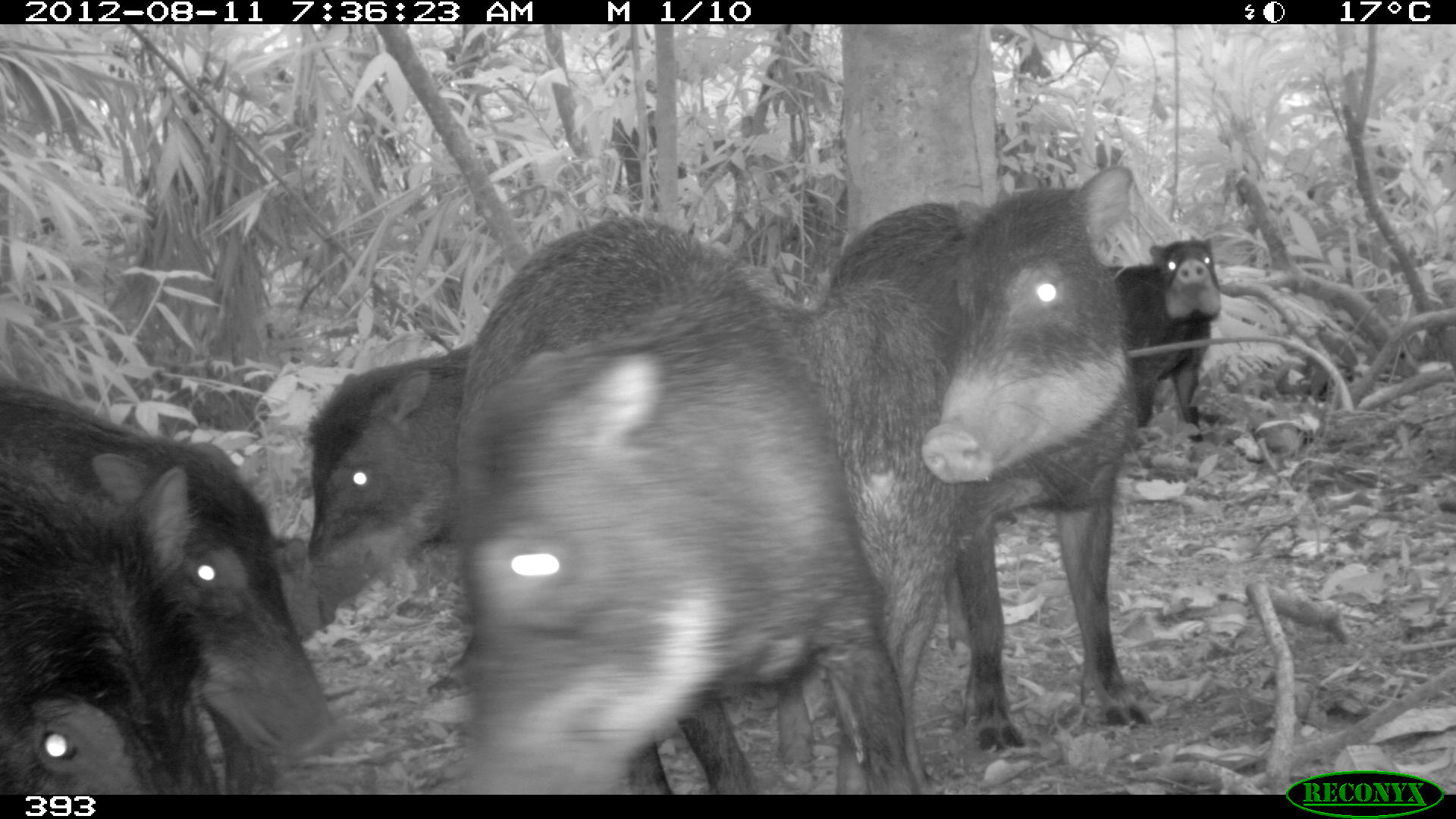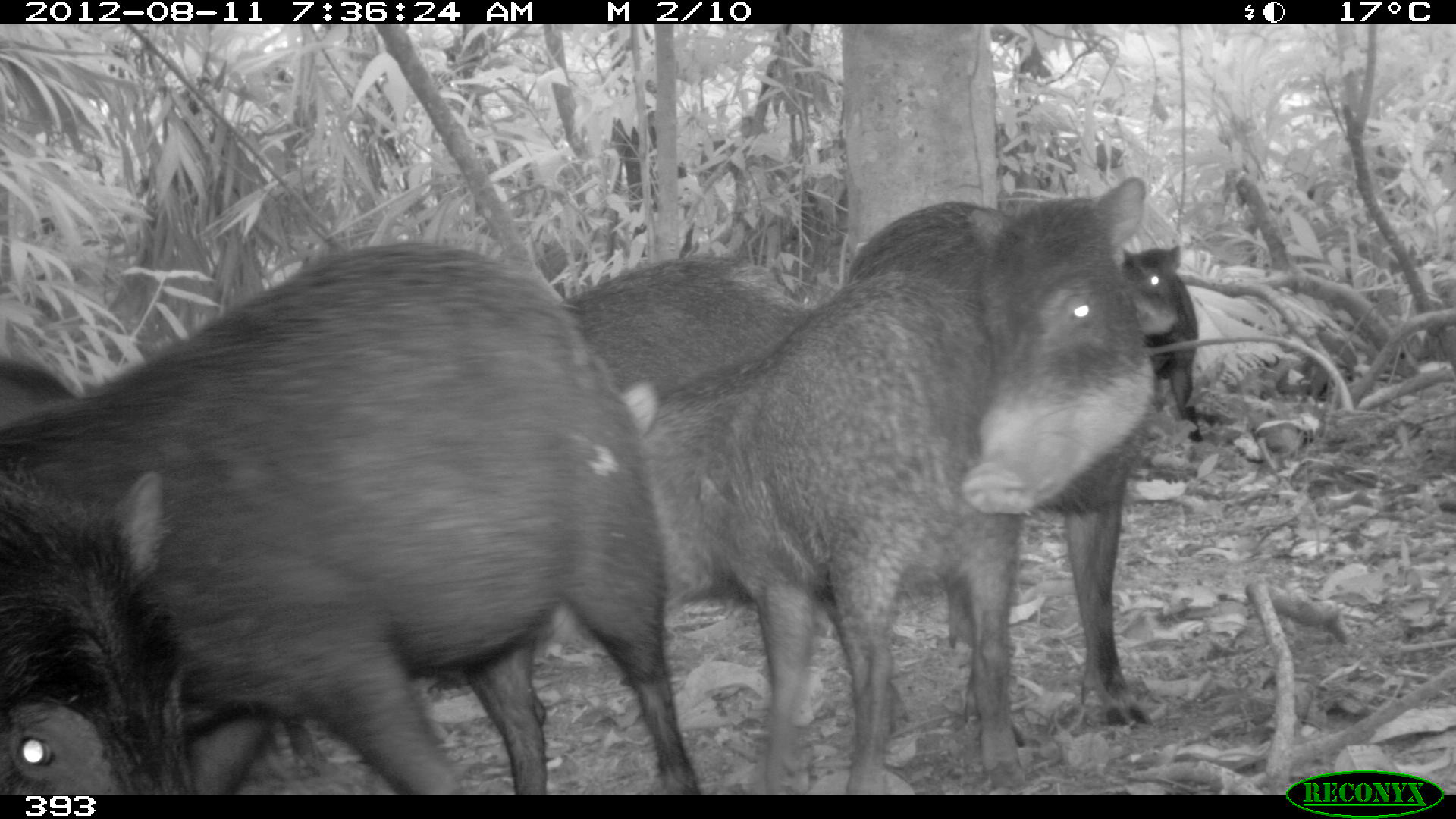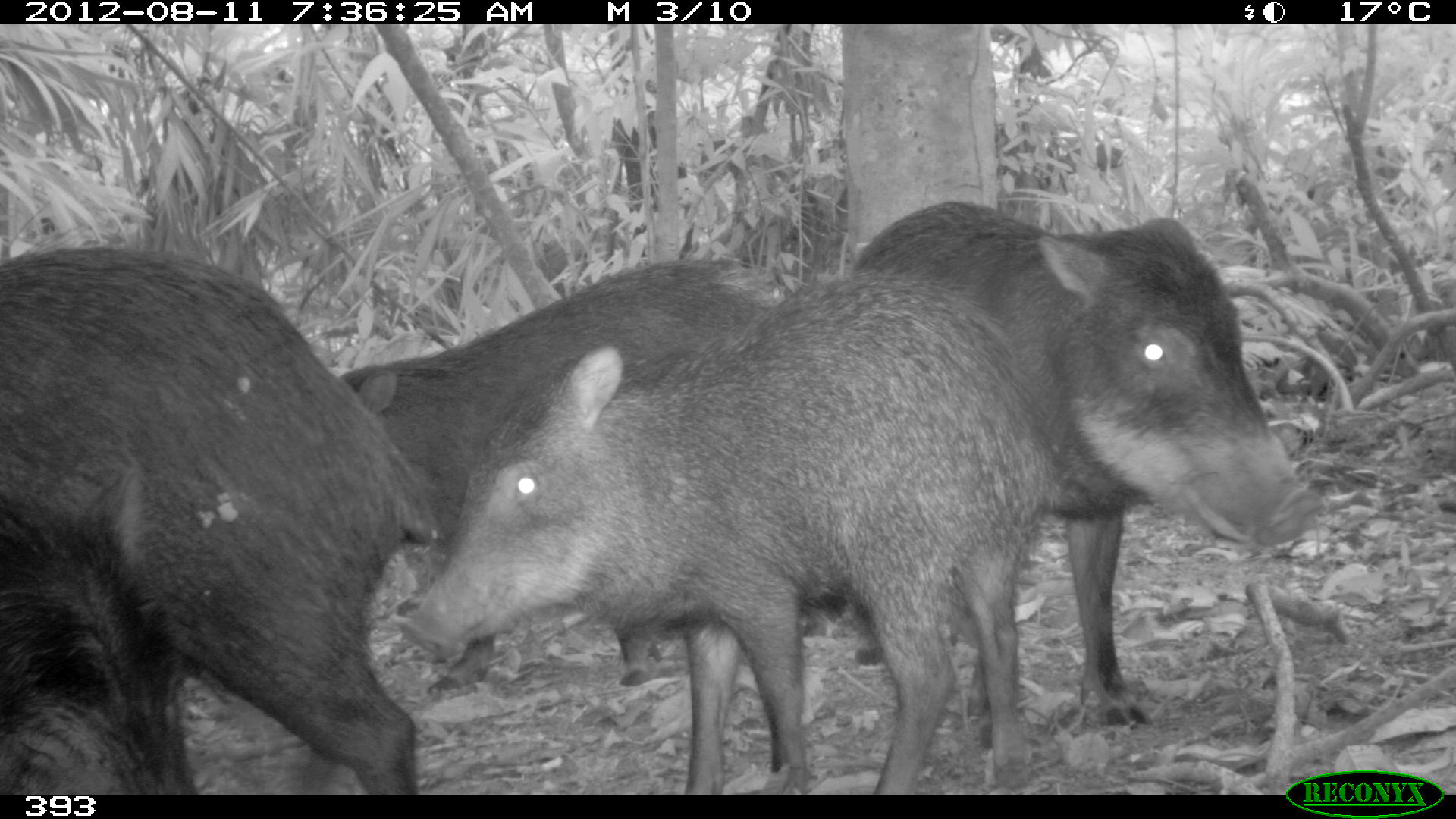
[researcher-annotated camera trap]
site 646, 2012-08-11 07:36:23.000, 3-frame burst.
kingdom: Animalia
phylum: Chordata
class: Mammalia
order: Artiodactyla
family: Tayassuidae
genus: Tayassu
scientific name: Tayassu pecari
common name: white-lipped peccary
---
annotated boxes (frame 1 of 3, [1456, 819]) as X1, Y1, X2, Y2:
tayassu pecari: 460, 216, 914, 795; 830, 167, 1152, 747; 1, 386, 342, 757; 767, 280, 938, 794; 1, 452, 222, 795; 306, 342, 476, 689; 1097, 234, 1222, 443; 272, 537, 321, 643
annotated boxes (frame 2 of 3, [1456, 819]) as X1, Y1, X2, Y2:
tayassu pecari: 0, 242, 701, 795; 539, 273, 1031, 794; 840, 176, 1153, 724; 0, 468, 197, 795; 557, 257, 813, 396; 1121, 242, 1200, 437; 0, 360, 79, 429